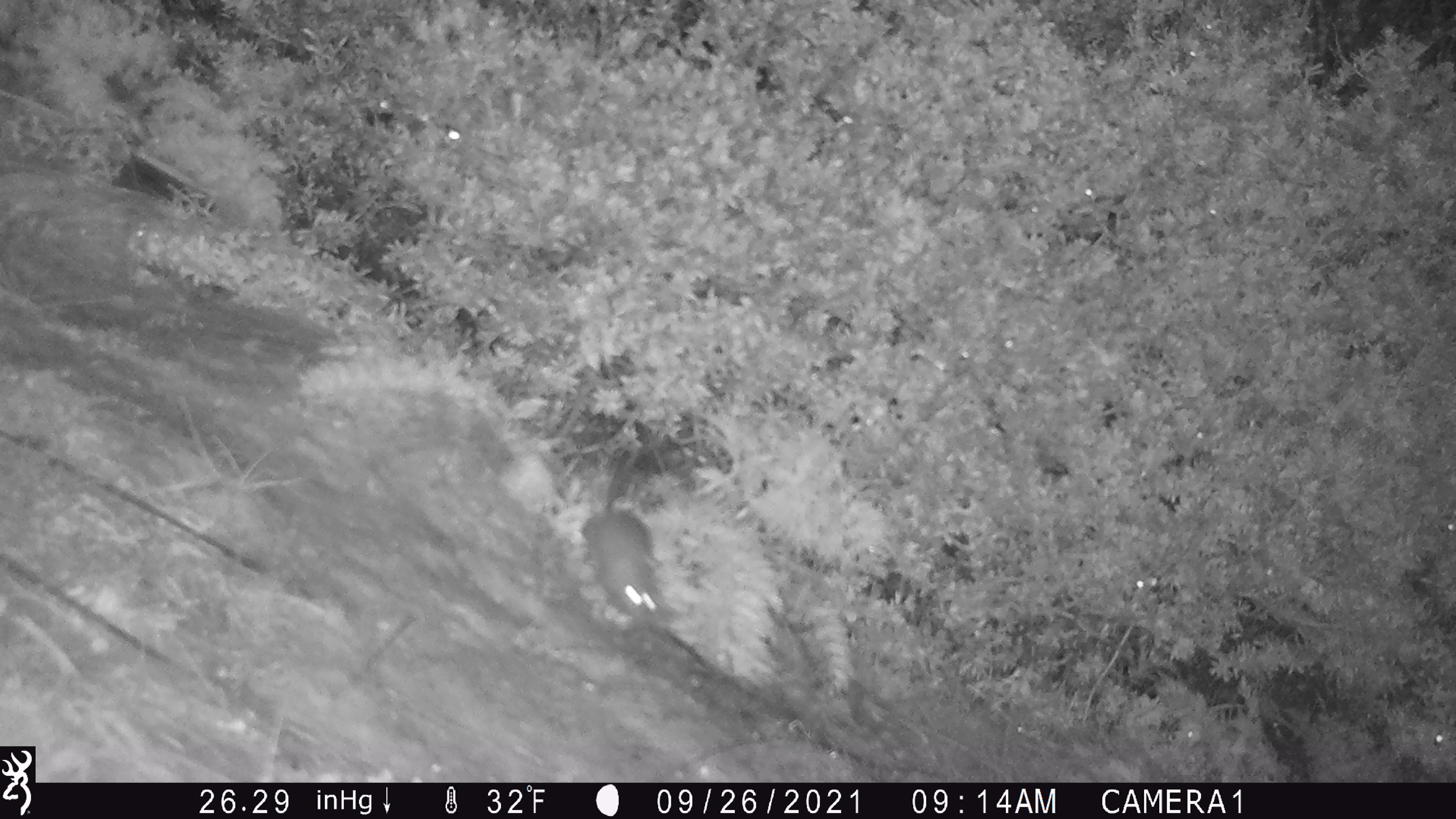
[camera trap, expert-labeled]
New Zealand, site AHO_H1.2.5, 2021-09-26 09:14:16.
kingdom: Animalia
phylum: Chordata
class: Mammalia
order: Rodentia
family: Muridae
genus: Mus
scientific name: Mus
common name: mouse